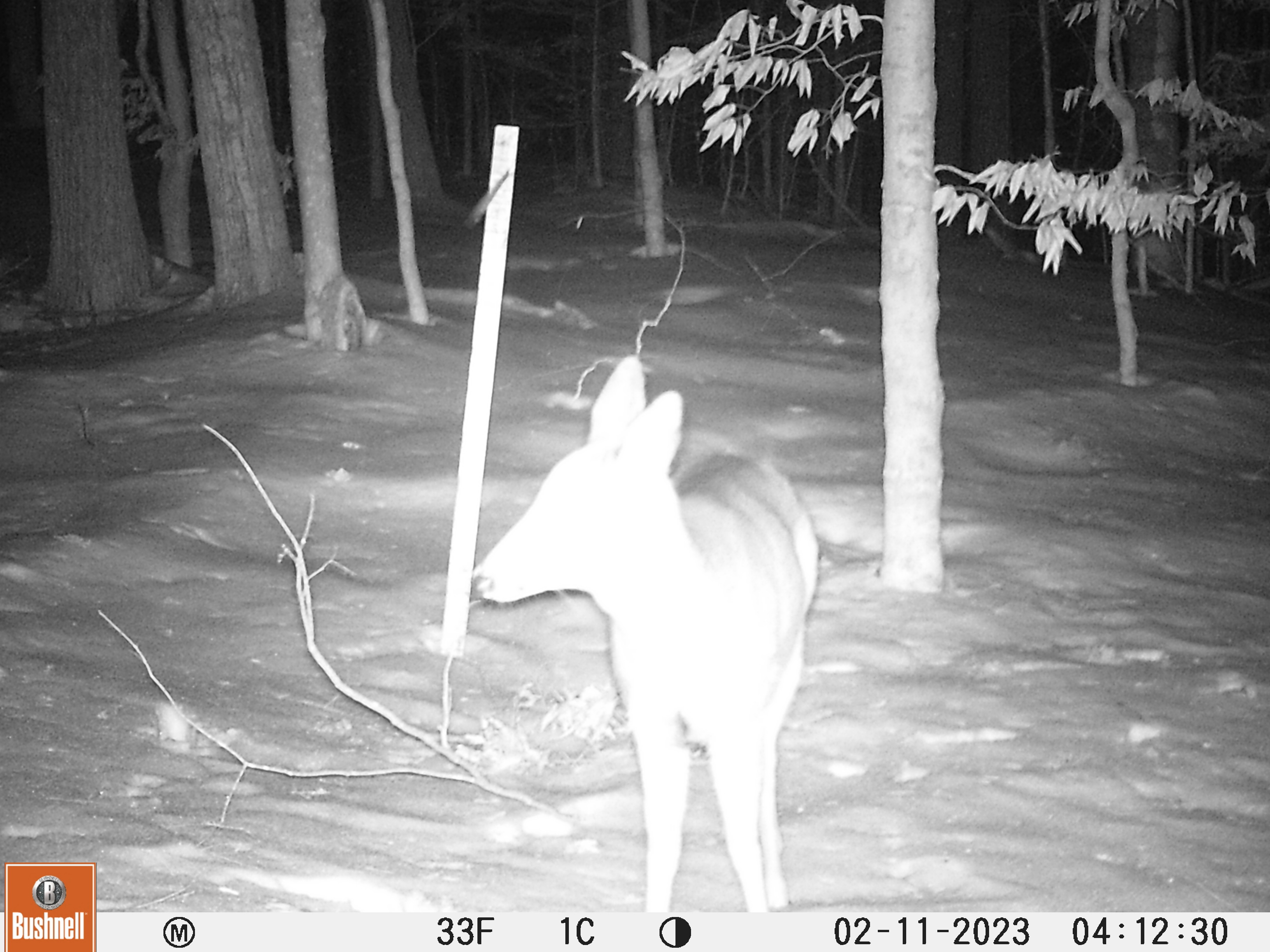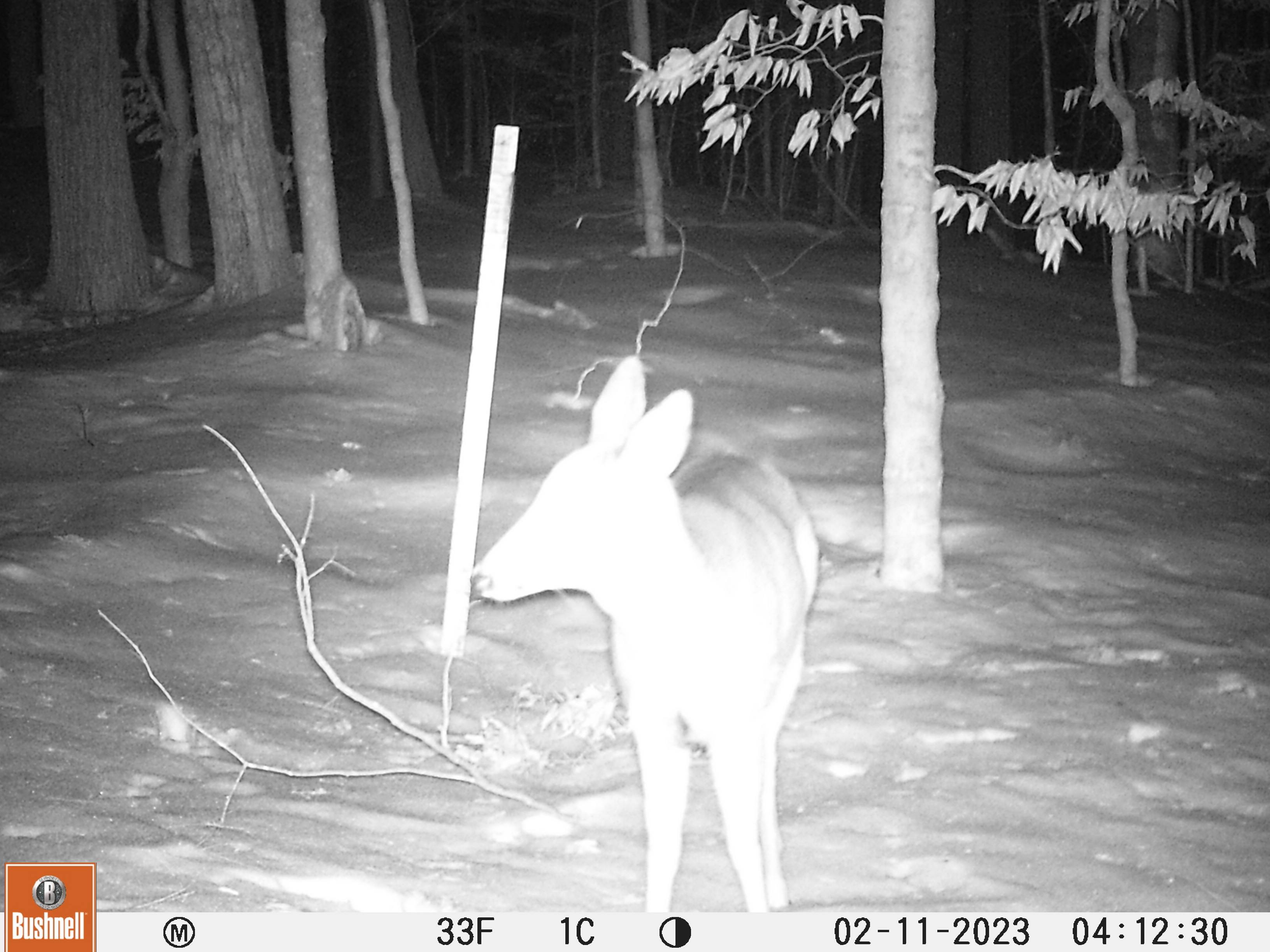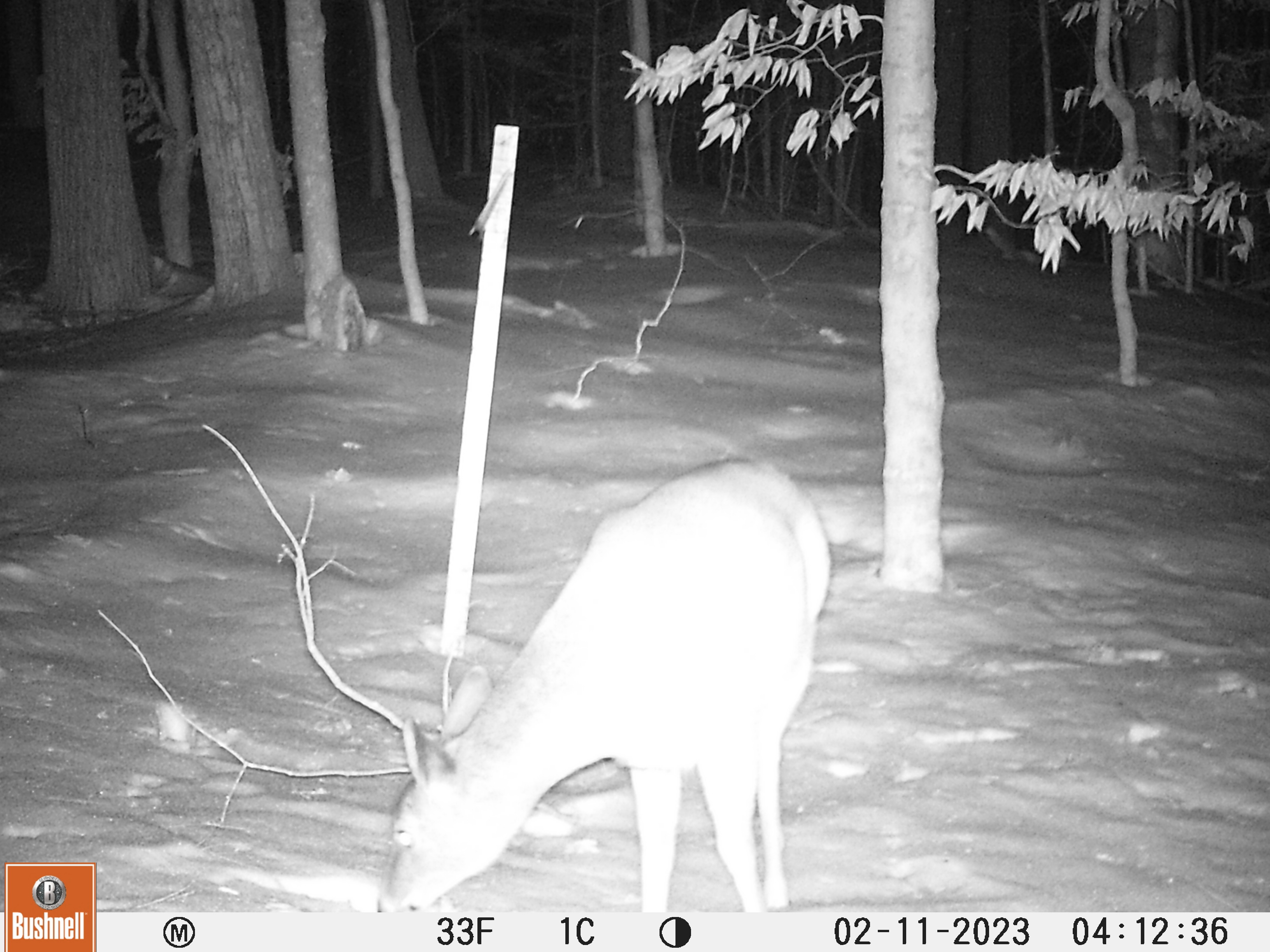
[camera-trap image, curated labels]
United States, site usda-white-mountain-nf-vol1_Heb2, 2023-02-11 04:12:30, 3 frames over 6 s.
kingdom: Animalia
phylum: Chordata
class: Mammalia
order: Artiodactyla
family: Cervidae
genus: Odocoileus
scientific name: Odocoileus virginianus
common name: white-tailed deer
White-tailed deer (Odocoileus virginianus).